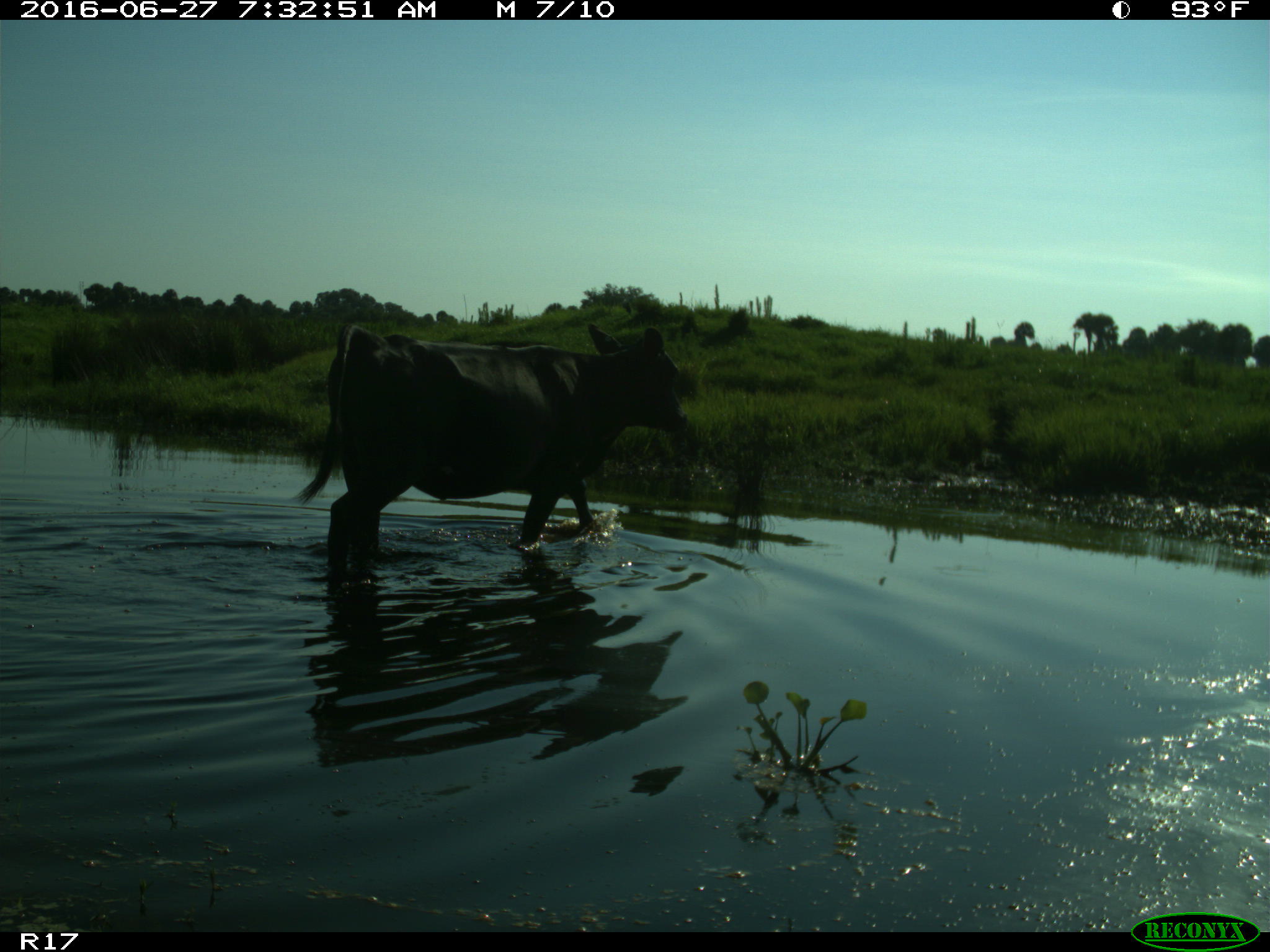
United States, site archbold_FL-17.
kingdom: Animalia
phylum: Chordata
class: Mammalia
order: Artiodactyla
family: Bovidae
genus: Bos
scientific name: Bos taurus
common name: domestic cow